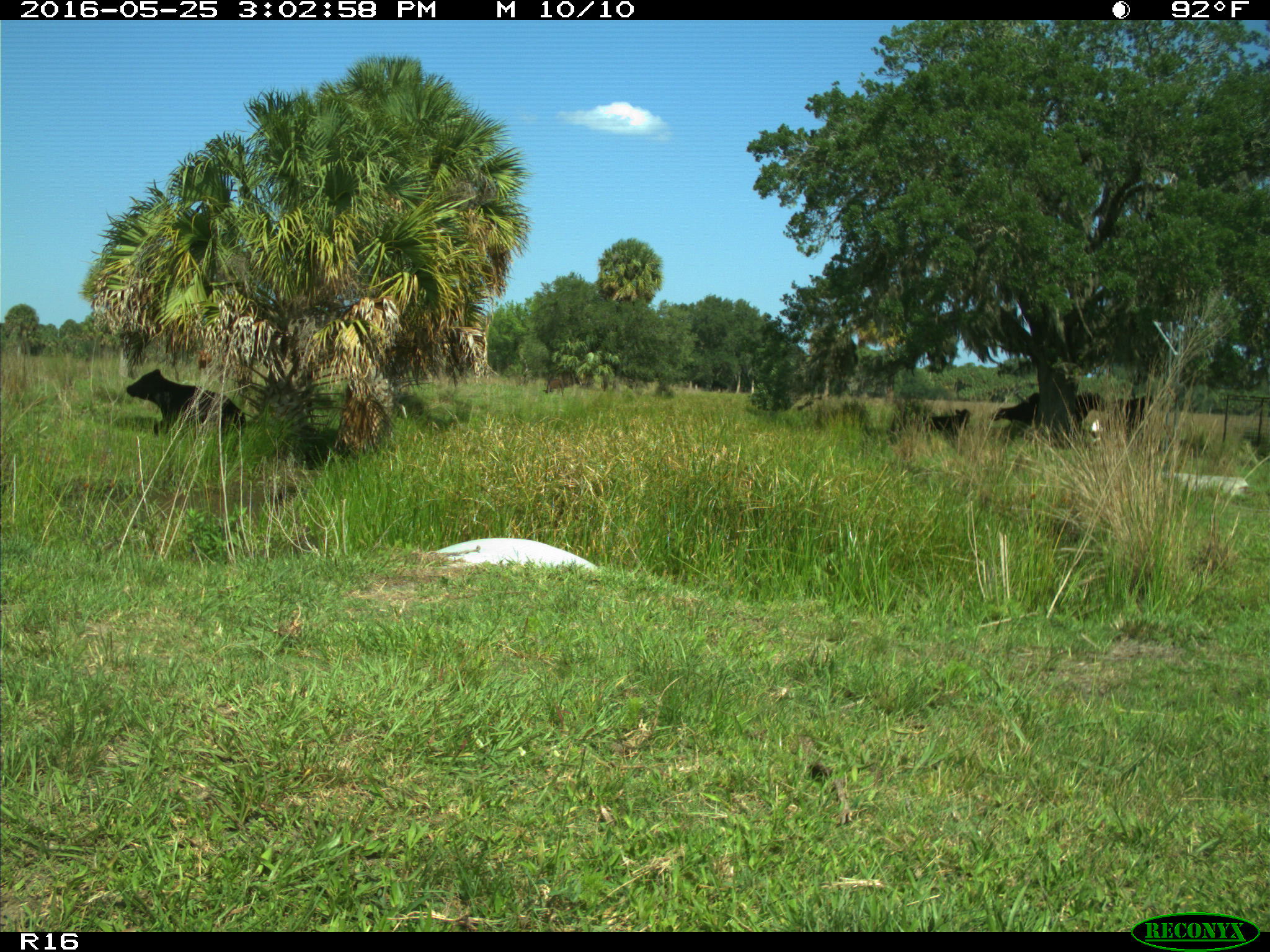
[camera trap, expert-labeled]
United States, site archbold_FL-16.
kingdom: Animalia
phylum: Chordata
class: Mammalia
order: Artiodactyla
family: Bovidae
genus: Bos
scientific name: Bos taurus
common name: domestic cow